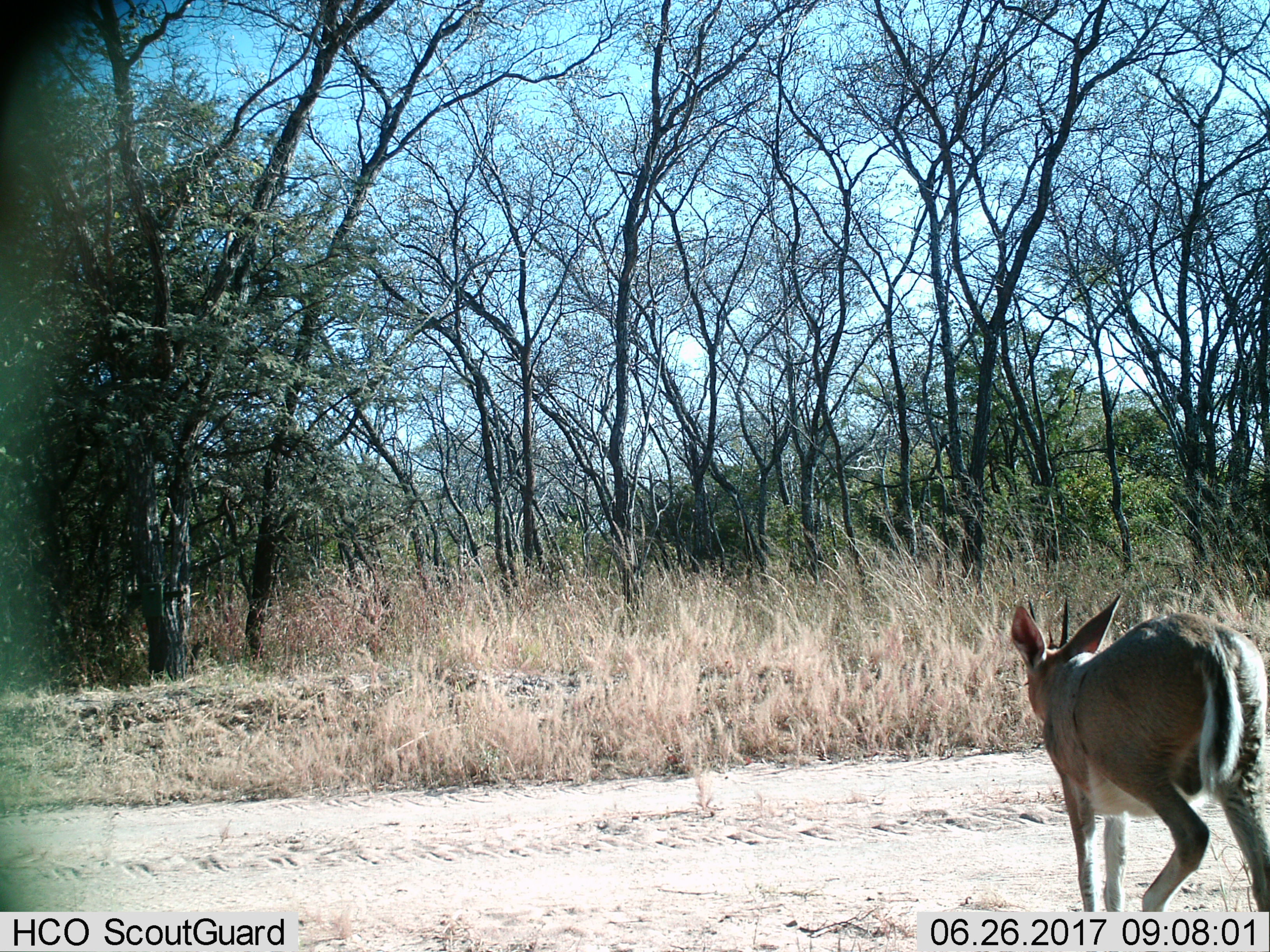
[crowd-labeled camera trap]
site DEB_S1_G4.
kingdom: Animalia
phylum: Chordata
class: Mammalia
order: Artiodactyla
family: Bovidae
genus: Sylvicapra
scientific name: Sylvicapra grimmia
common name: common duiker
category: duikercommongrey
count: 1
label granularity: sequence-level